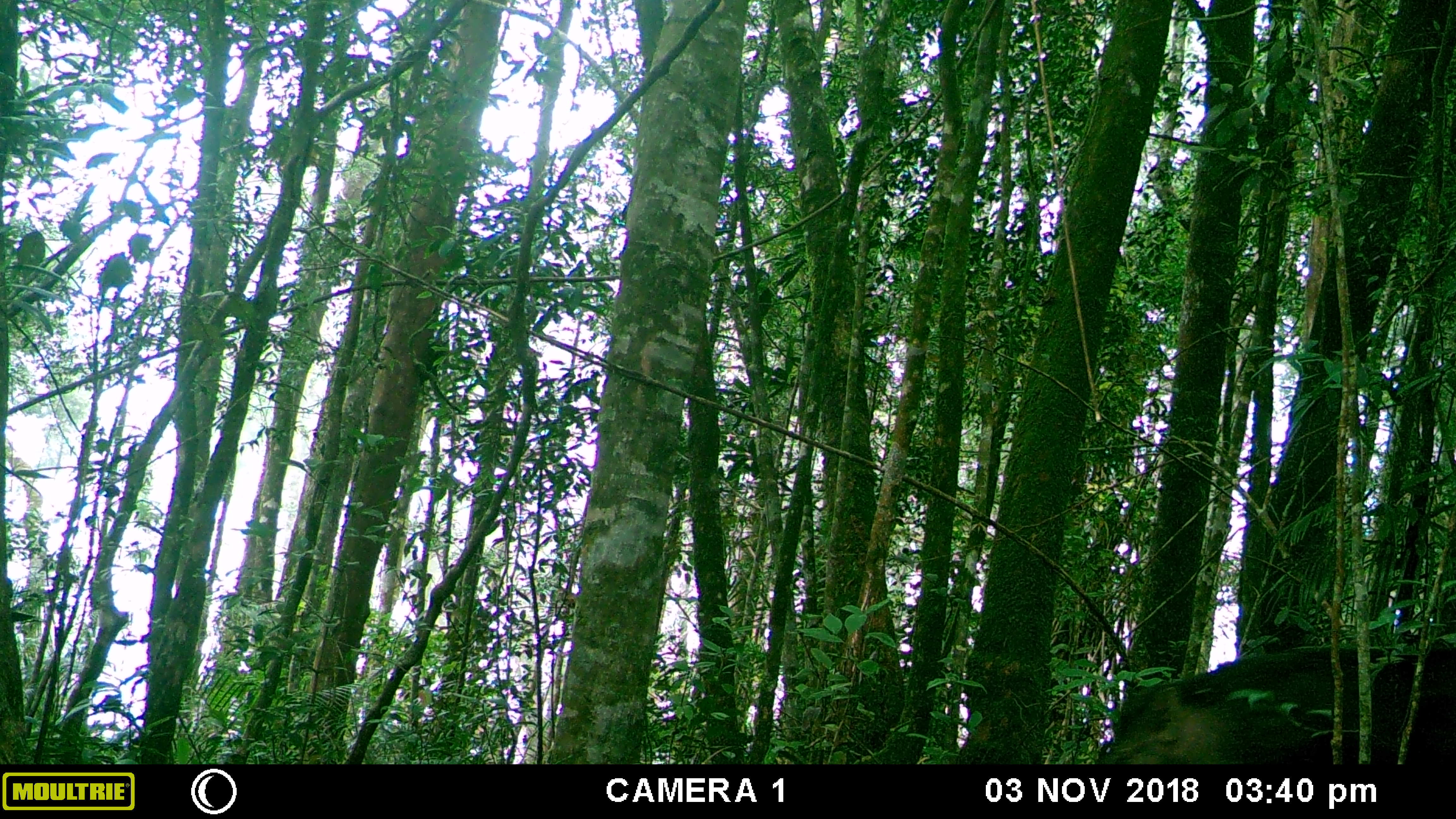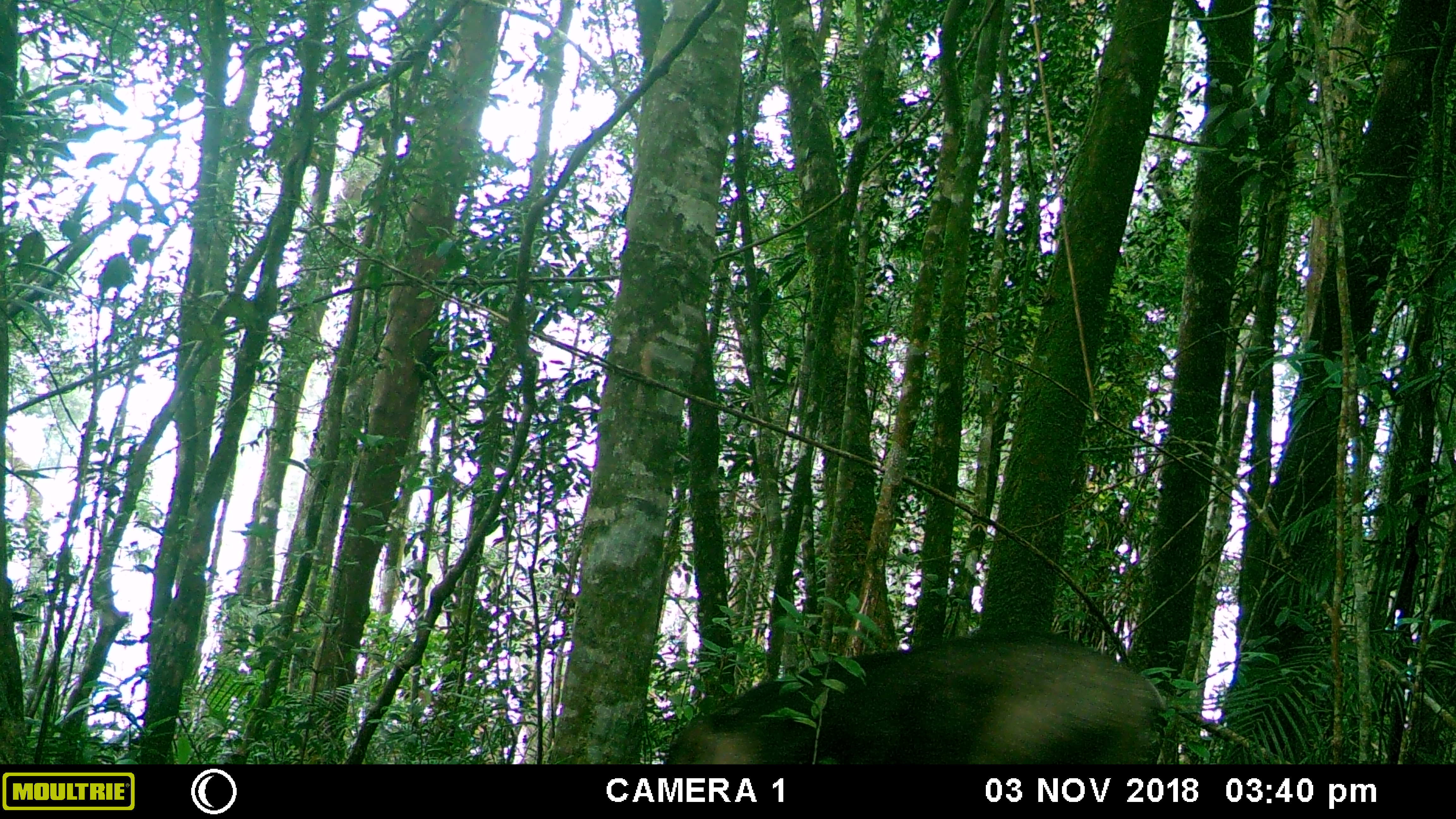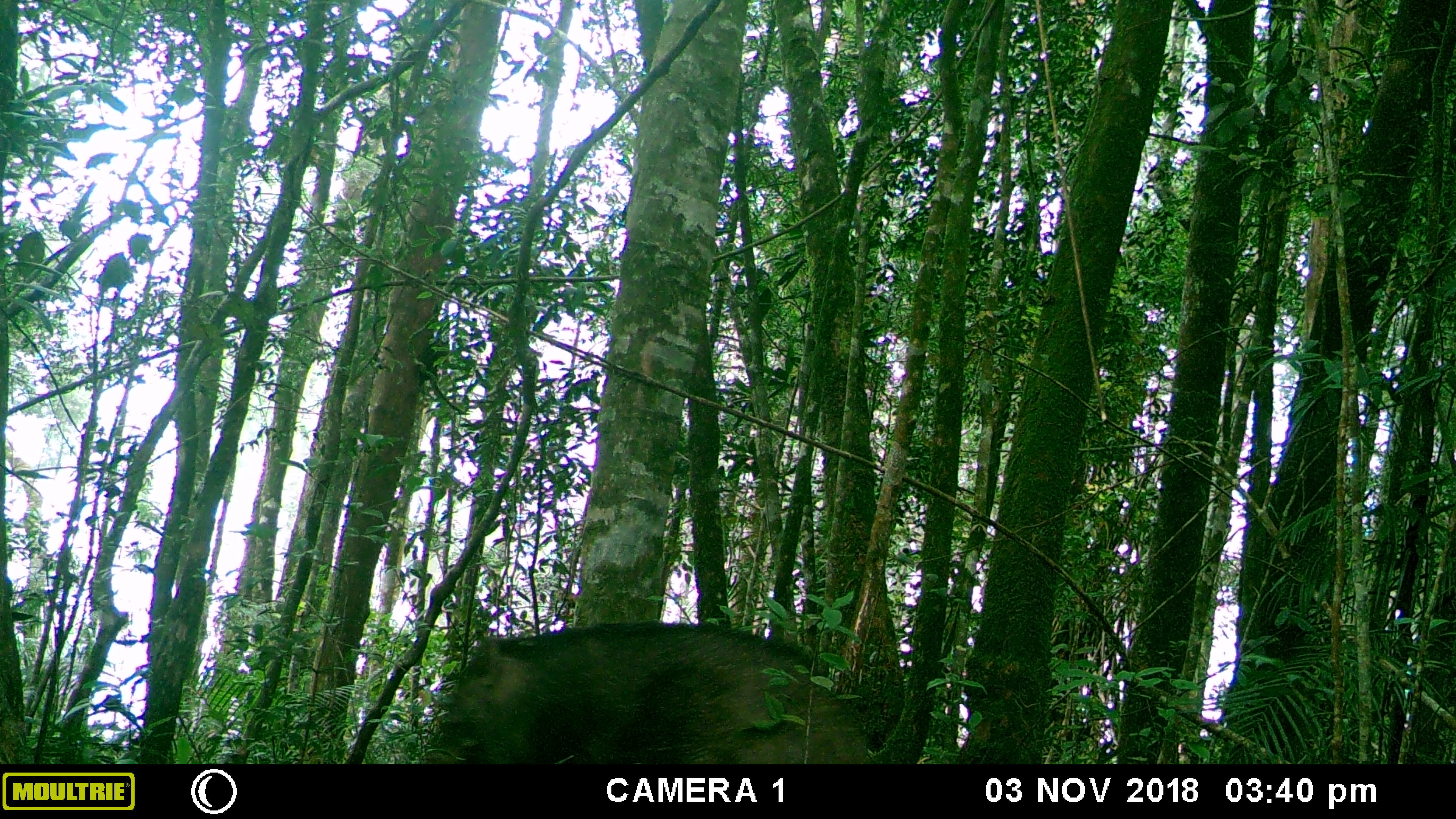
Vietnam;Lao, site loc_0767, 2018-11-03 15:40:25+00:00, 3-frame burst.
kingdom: Animalia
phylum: Chordata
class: Mammalia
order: Artiodactyla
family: Suidae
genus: Sus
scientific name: Sus scrofa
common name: eurasian wild pig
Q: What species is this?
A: Eurasian wild pig (Sus scrofa).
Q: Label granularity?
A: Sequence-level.